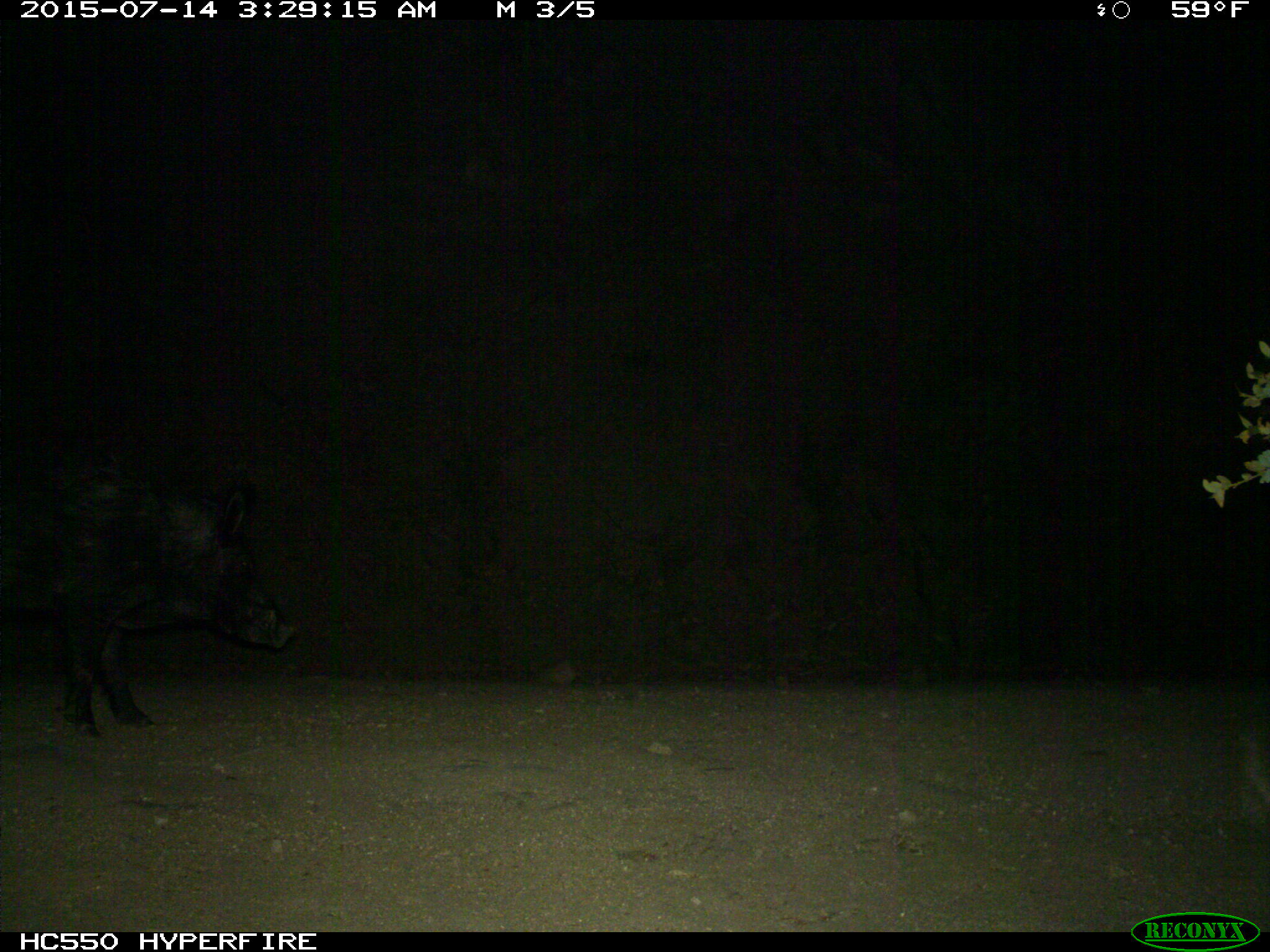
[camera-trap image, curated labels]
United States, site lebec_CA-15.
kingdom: Animalia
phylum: Chordata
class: Mammalia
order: Artiodactyla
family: Suidae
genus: Sus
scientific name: Sus scrofa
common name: wild boar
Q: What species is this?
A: Sus scrofa (wild boar).